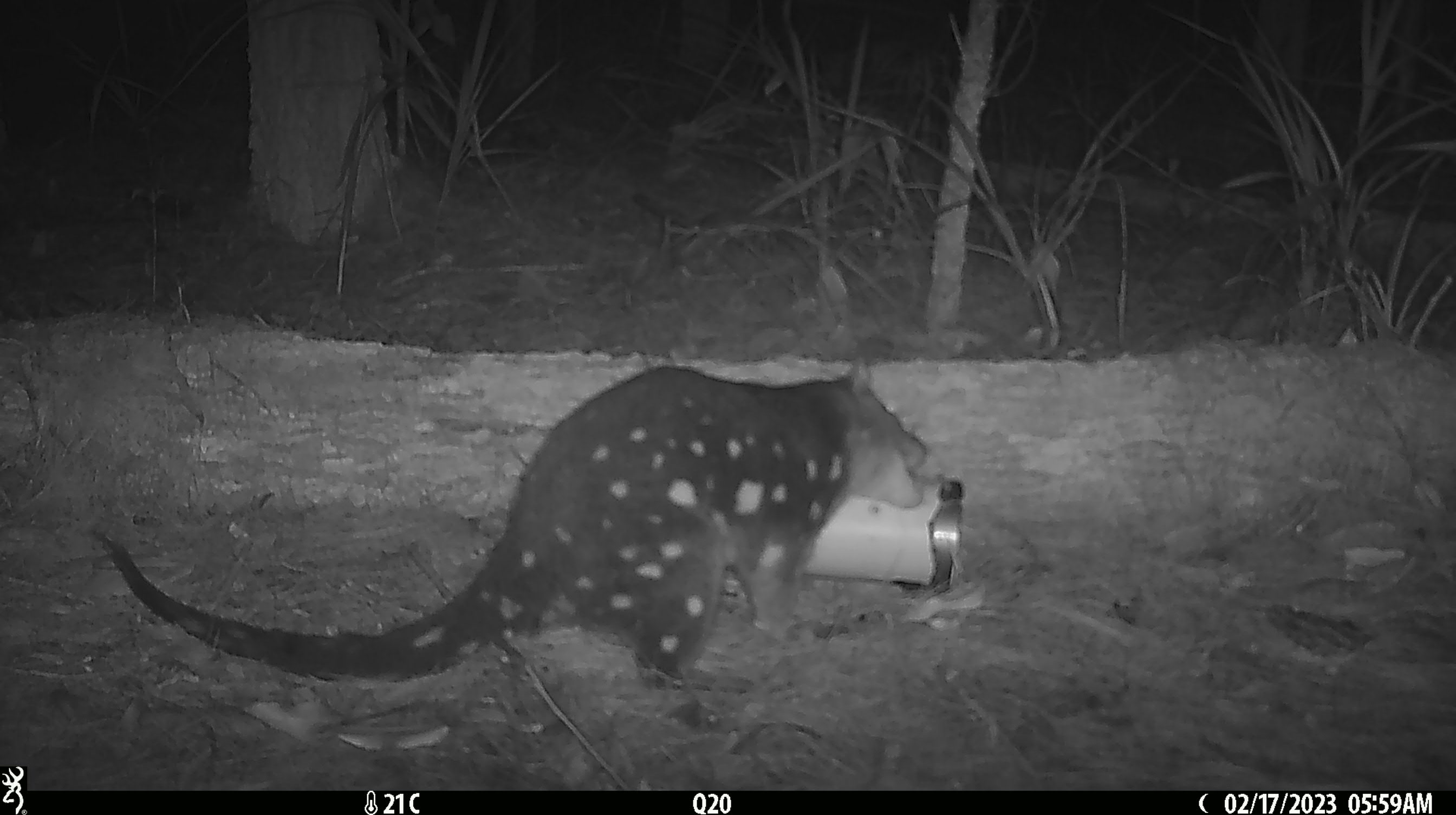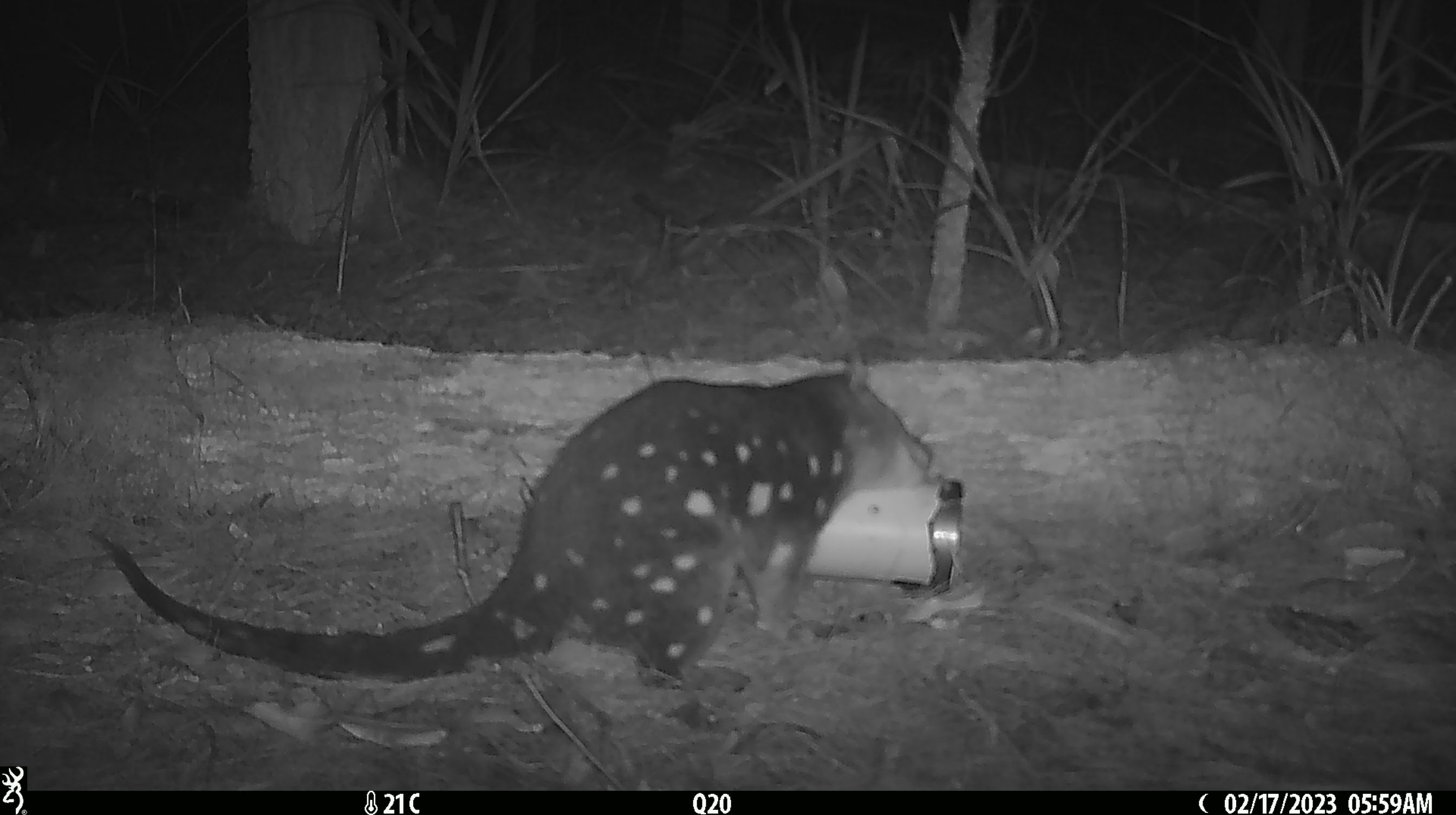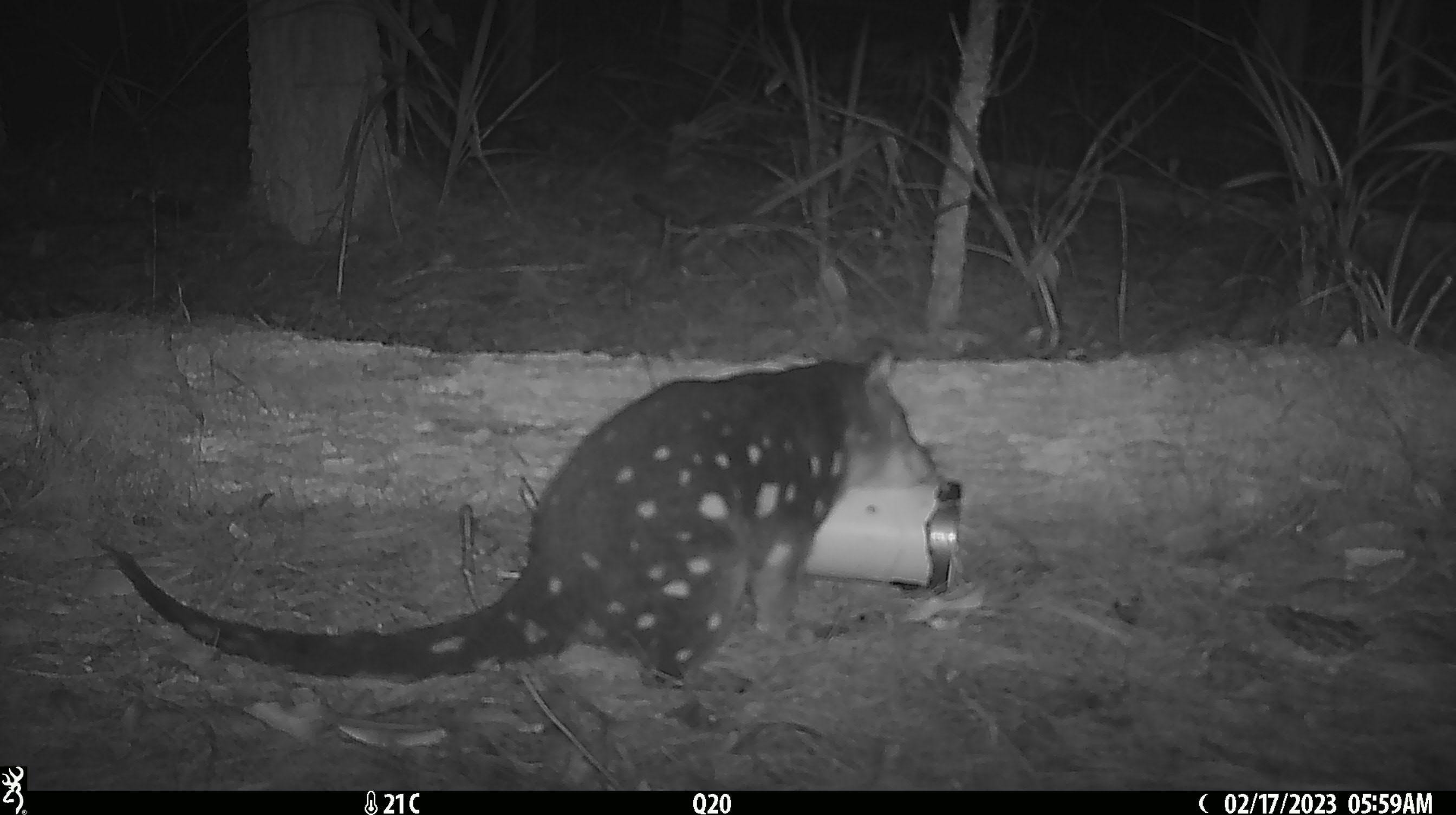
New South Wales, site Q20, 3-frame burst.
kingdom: Animalia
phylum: Chordata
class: Mammalia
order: Dasyuromorphia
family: Dasyuridae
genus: Dasyurus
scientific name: Dasyurus maculatus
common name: spotted-tailed quoll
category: quoll